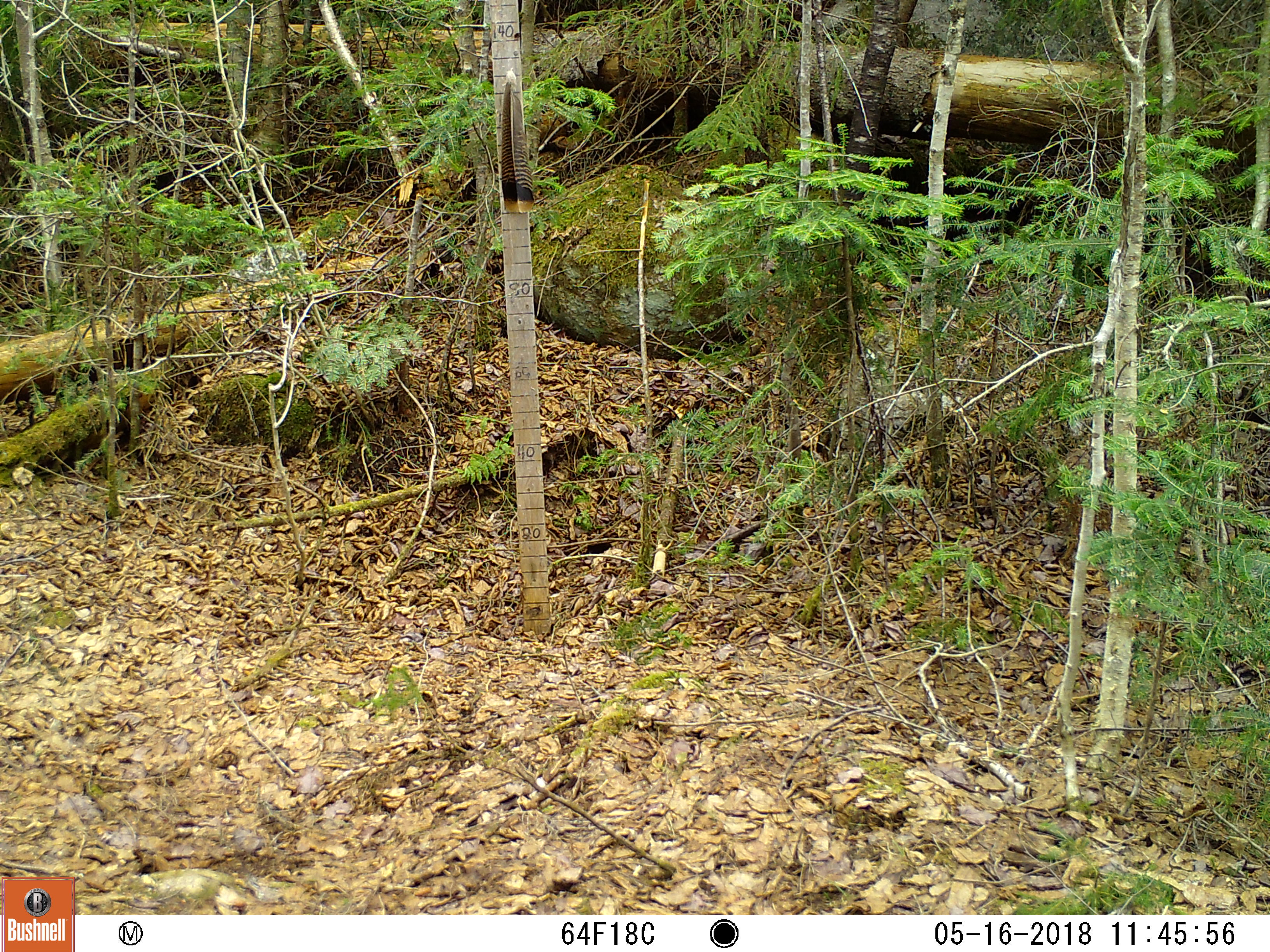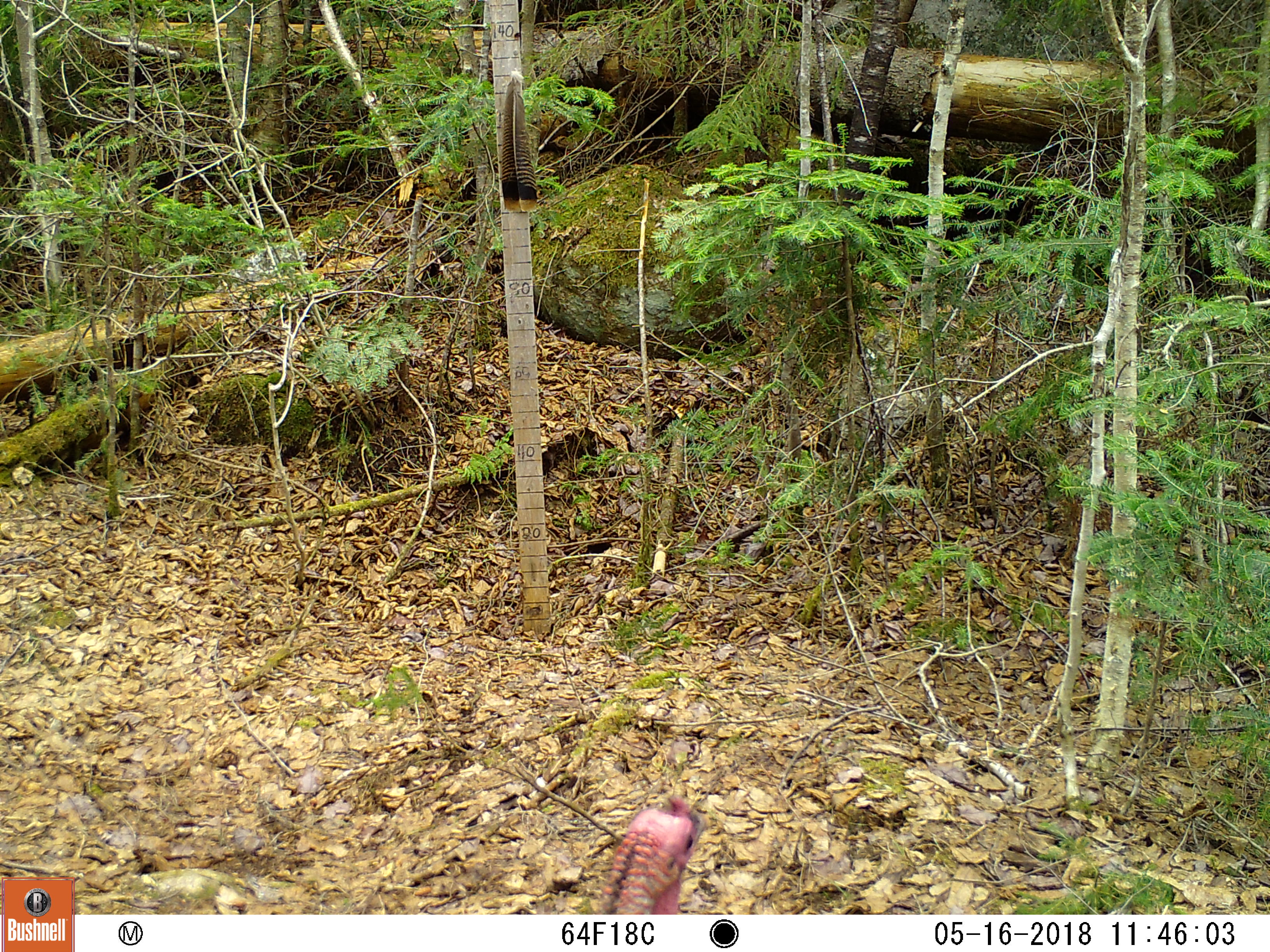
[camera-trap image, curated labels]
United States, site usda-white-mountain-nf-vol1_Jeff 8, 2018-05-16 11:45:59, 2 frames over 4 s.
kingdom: Animalia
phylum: Chordata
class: Aves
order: Galliformes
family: Phasianidae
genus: Meleagris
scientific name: Meleagris gallopavo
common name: wild turkey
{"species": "wild turkey (Meleagris gallopavo)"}